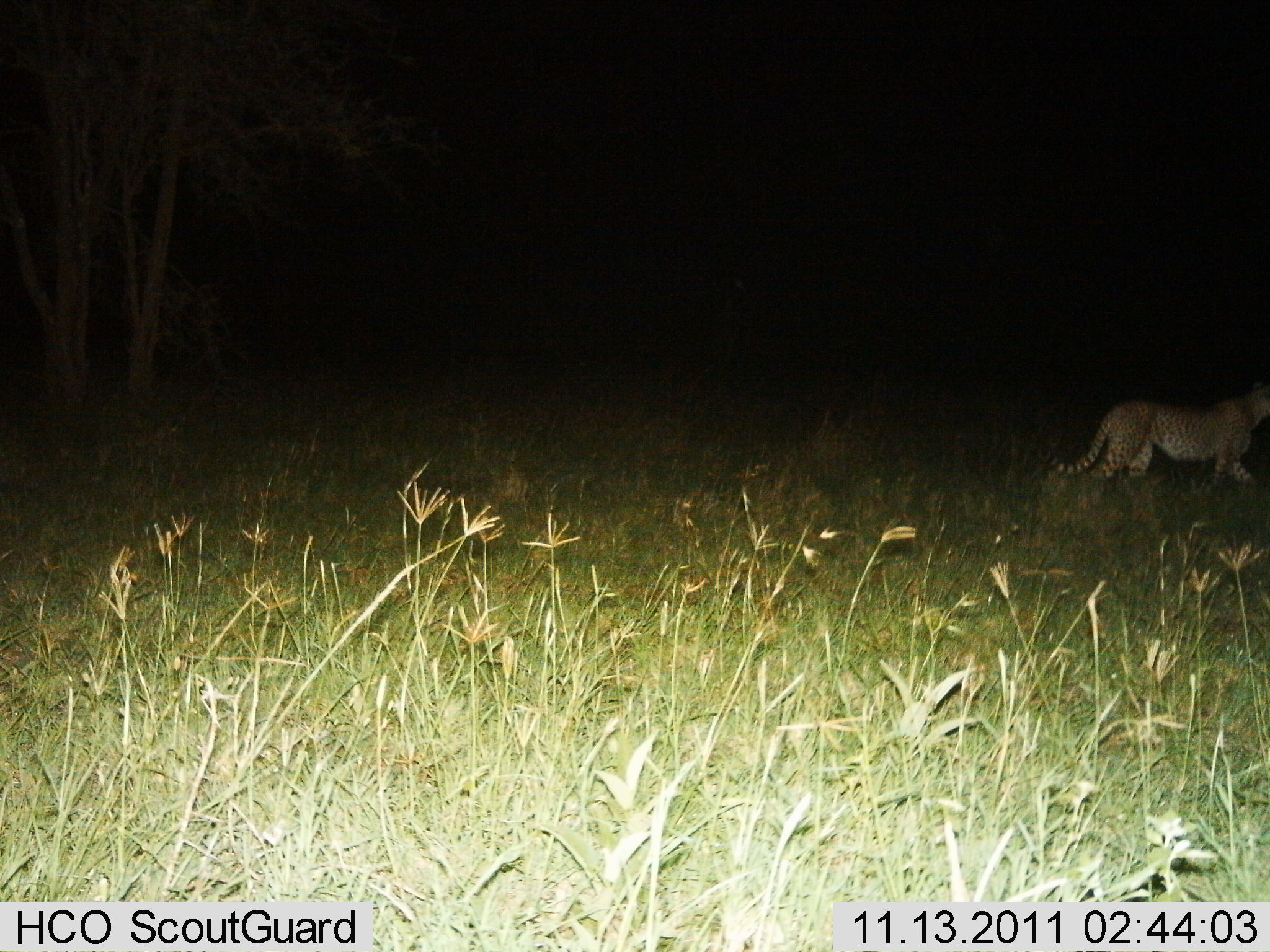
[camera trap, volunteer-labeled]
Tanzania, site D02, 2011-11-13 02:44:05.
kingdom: Animalia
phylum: Chordata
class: Mammalia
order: Carnivora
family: Felidae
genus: Acinonyx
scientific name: Acinonyx jubatus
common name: cheetah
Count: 1.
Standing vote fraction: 18%.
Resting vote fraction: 0%.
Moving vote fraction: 82%.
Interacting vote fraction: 0%.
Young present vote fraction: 0%.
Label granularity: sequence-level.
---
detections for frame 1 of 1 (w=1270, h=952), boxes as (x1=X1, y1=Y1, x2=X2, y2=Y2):
animal: (x1=1050, y1=386, x2=1268, y2=517)